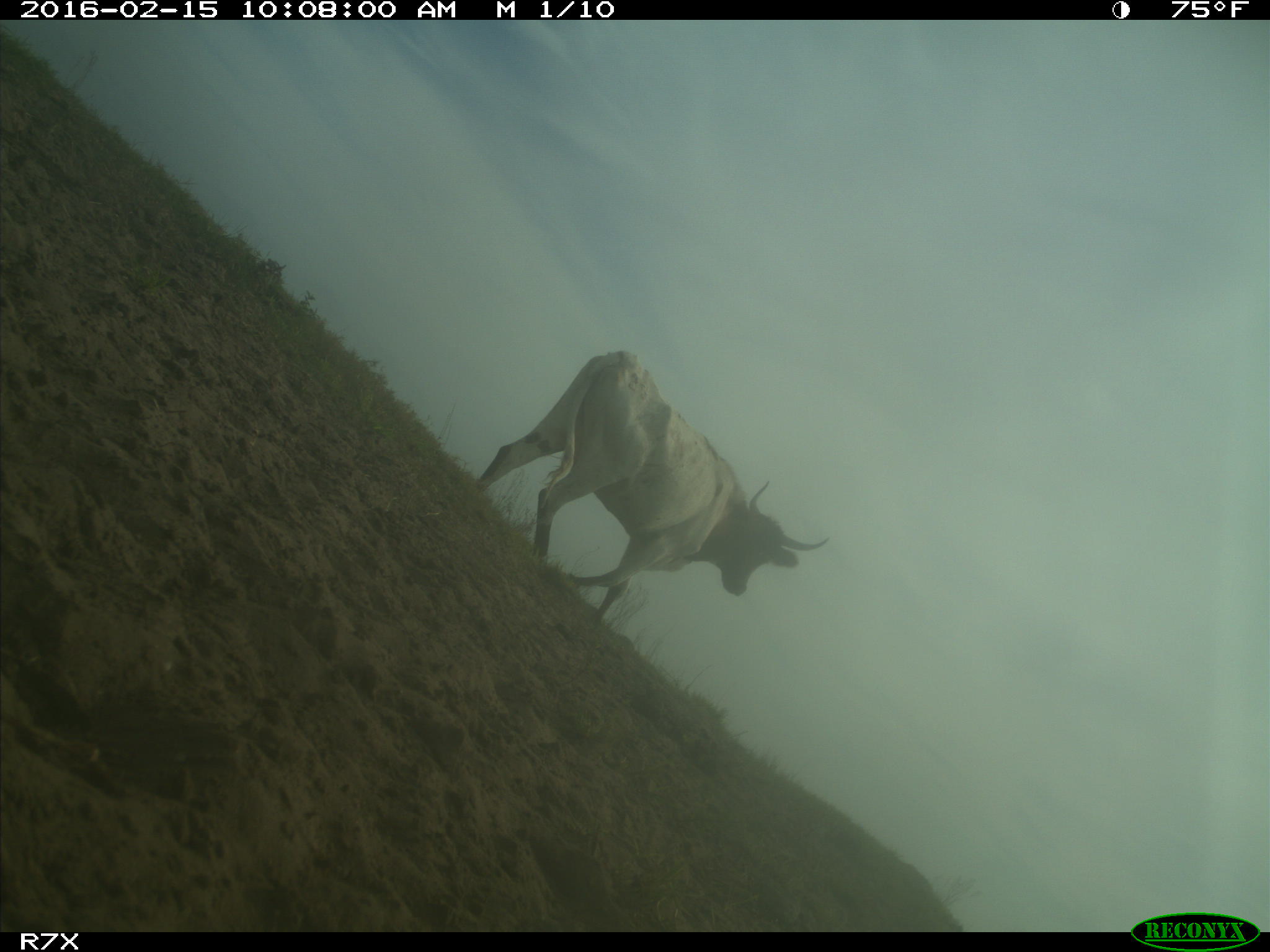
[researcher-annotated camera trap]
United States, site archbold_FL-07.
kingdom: Animalia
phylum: Chordata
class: Mammalia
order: Artiodactyla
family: Bovidae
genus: Bos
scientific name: Bos taurus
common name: domestic cow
Bos taurus (domestic cow).